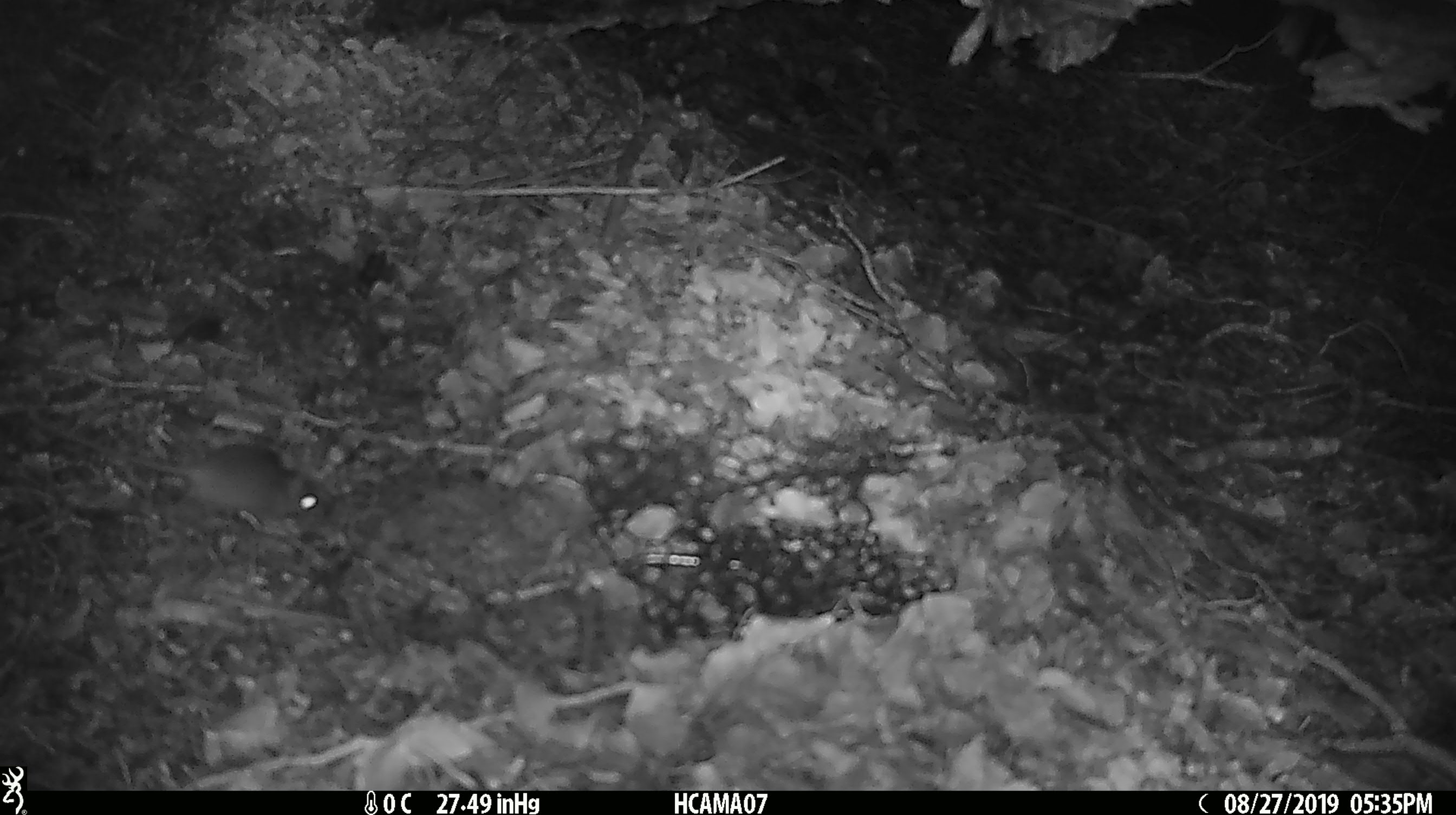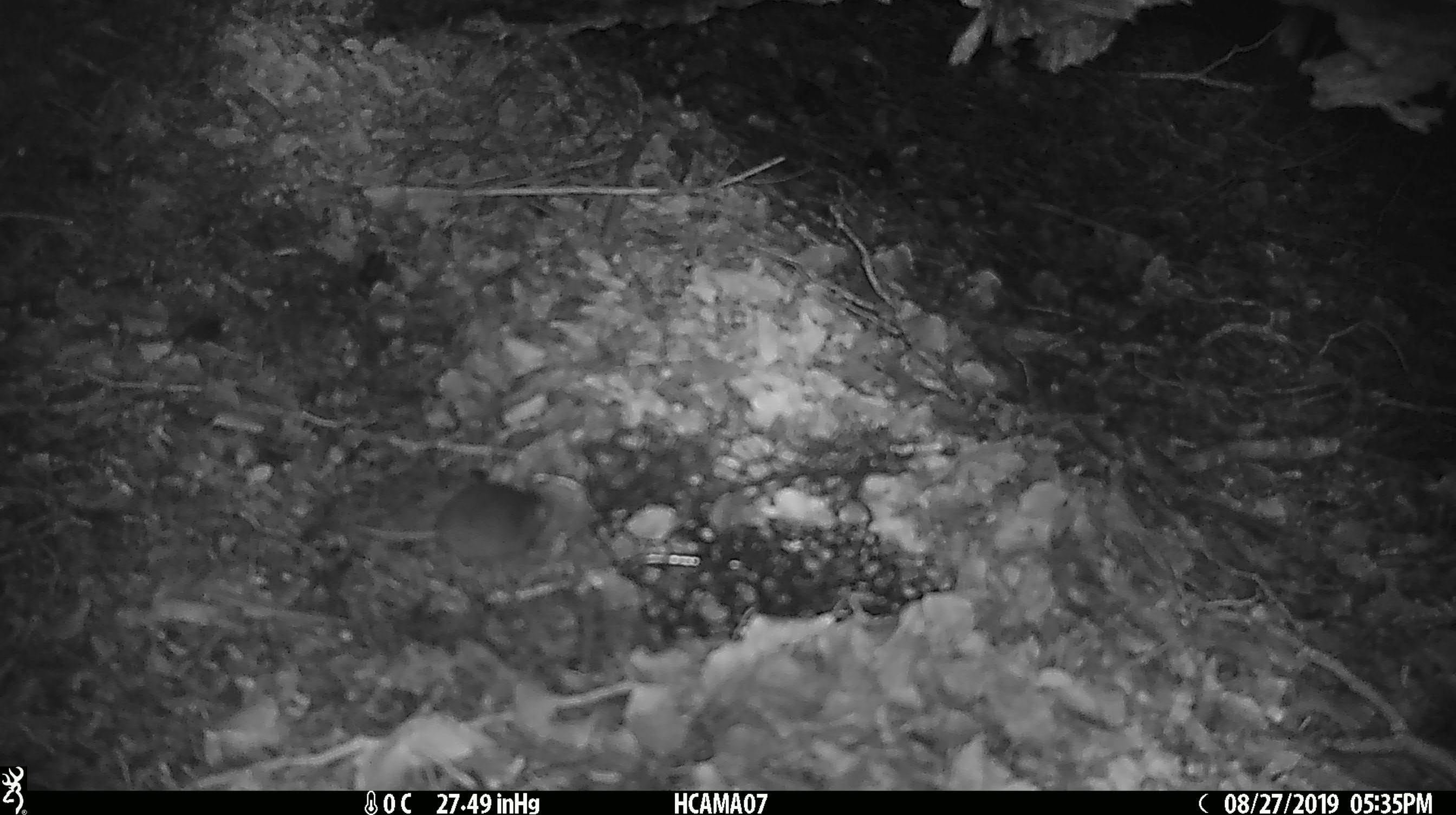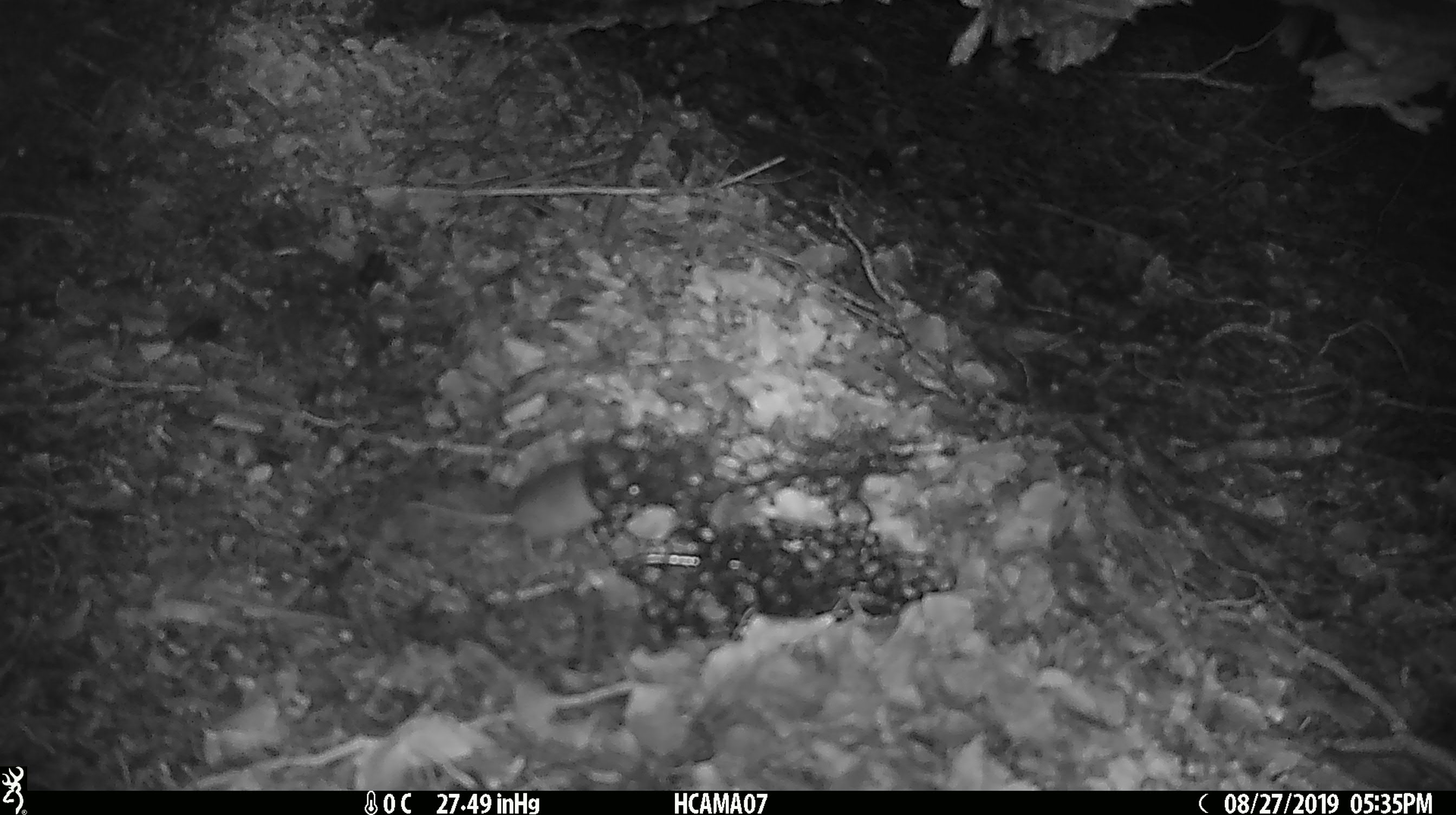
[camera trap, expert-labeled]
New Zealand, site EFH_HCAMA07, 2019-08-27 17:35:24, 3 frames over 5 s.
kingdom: Animalia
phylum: Chordata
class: Mammalia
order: Rodentia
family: Muridae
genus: Mus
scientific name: Mus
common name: mouse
Mouse (Mus).